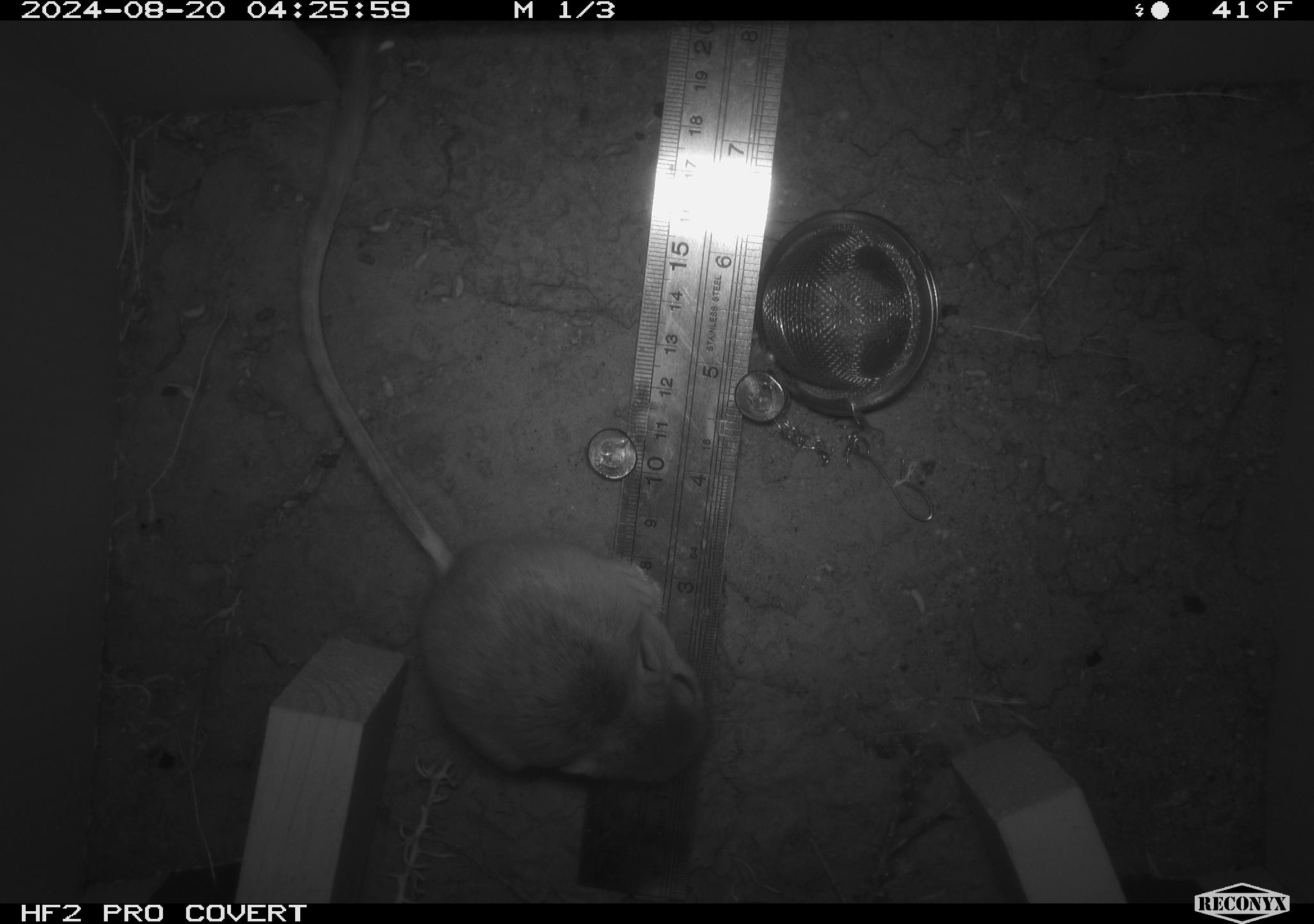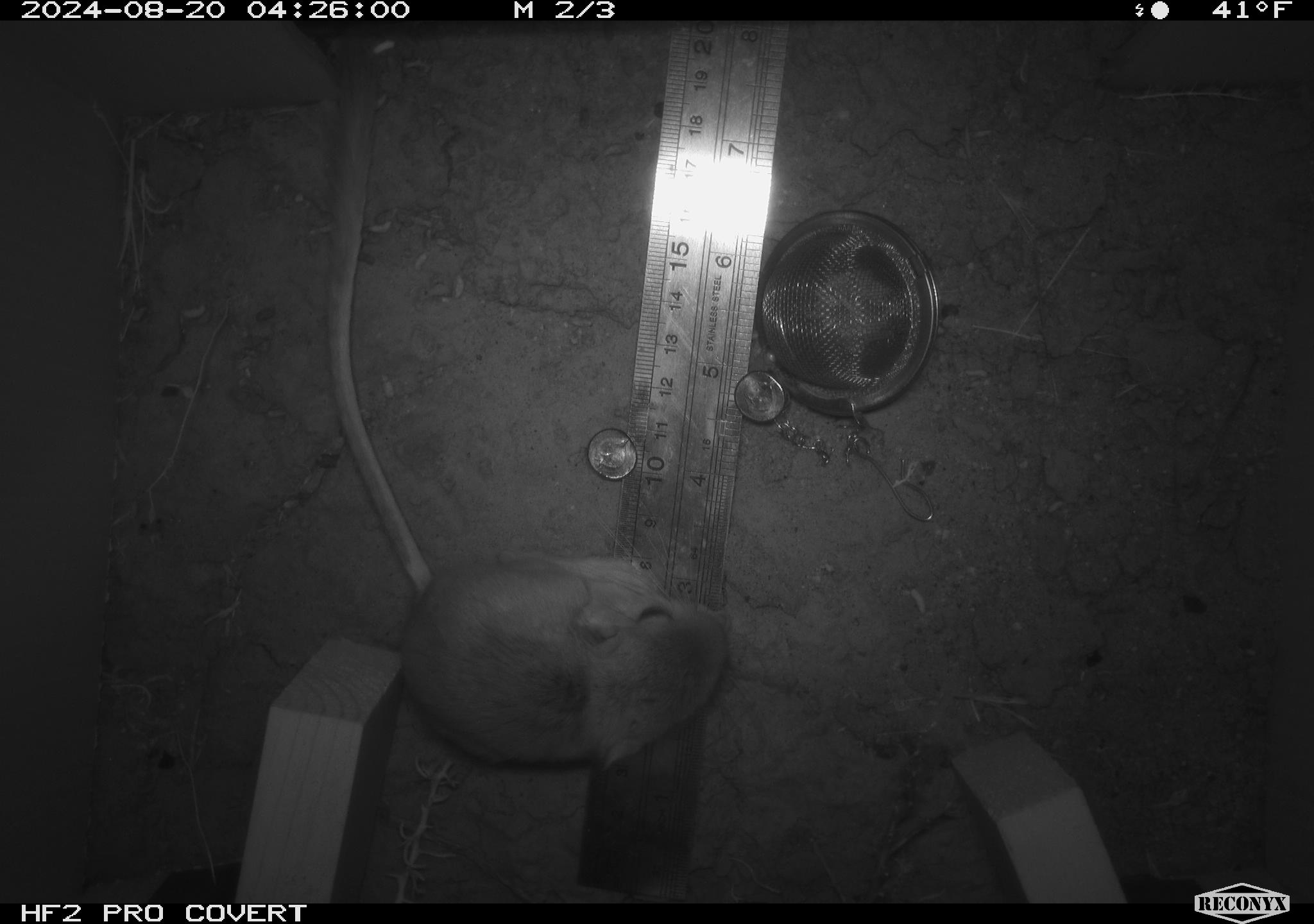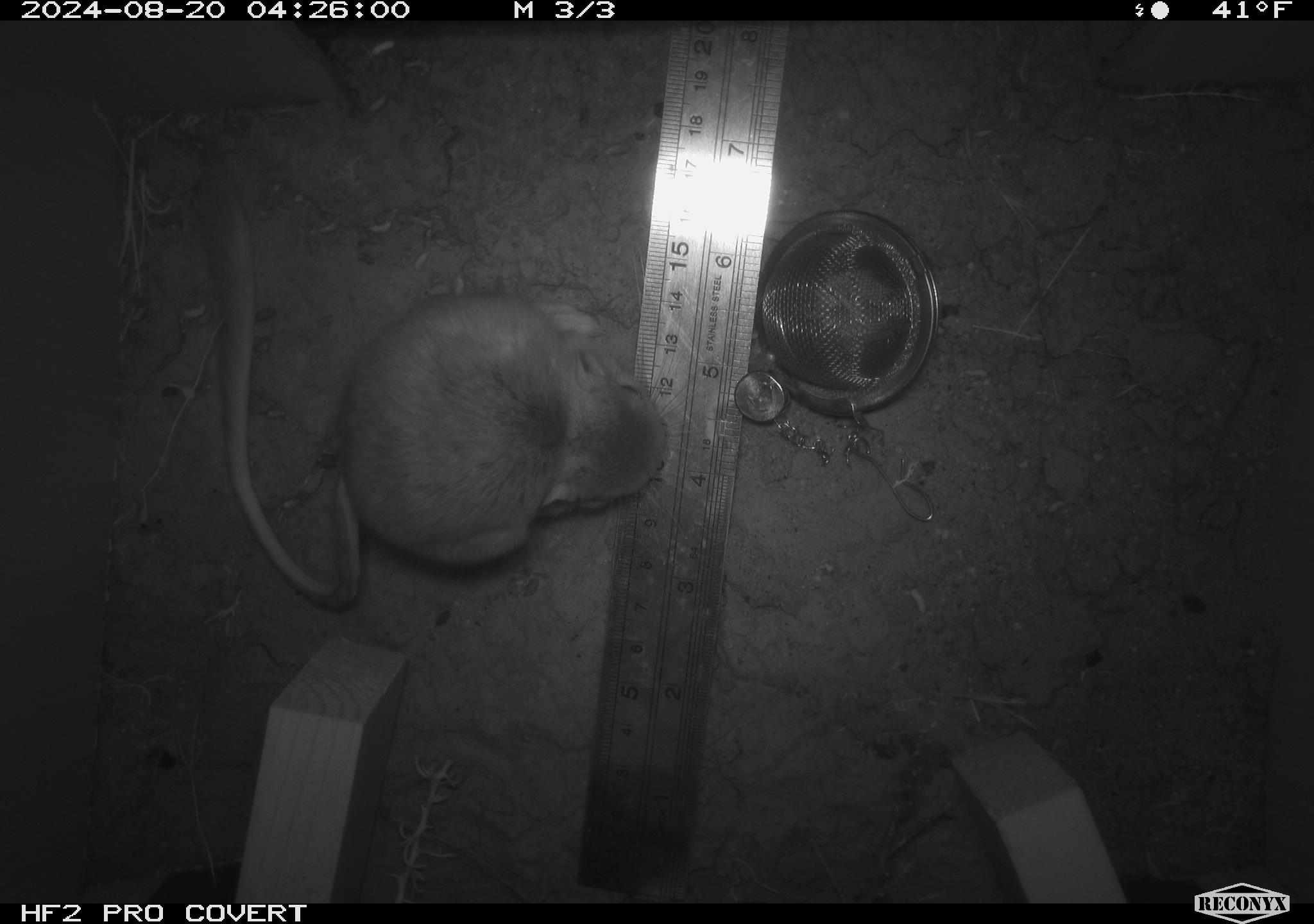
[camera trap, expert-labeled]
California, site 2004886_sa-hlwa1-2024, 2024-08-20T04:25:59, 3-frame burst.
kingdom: Animalia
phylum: Chordata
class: Mammalia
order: Rodentia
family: Heteromyidae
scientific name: Heteromyidae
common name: kangaroo rats and pocket mice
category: heteromyidae family